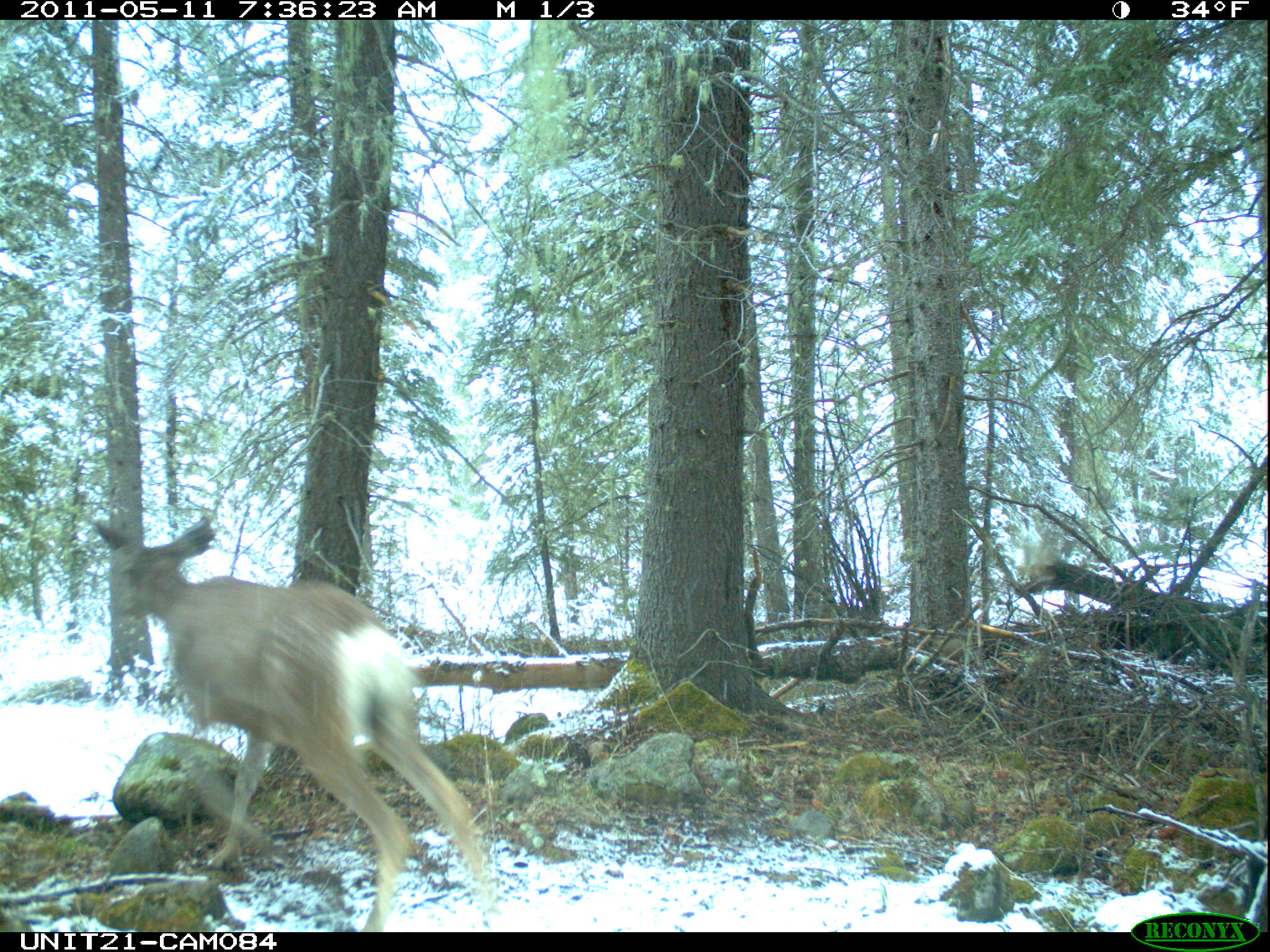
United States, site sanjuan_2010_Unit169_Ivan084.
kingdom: Animalia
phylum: Chordata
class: Mammalia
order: Artiodactyla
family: Cervidae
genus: Odocoileus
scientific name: Odocoileus hemionus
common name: mule deer